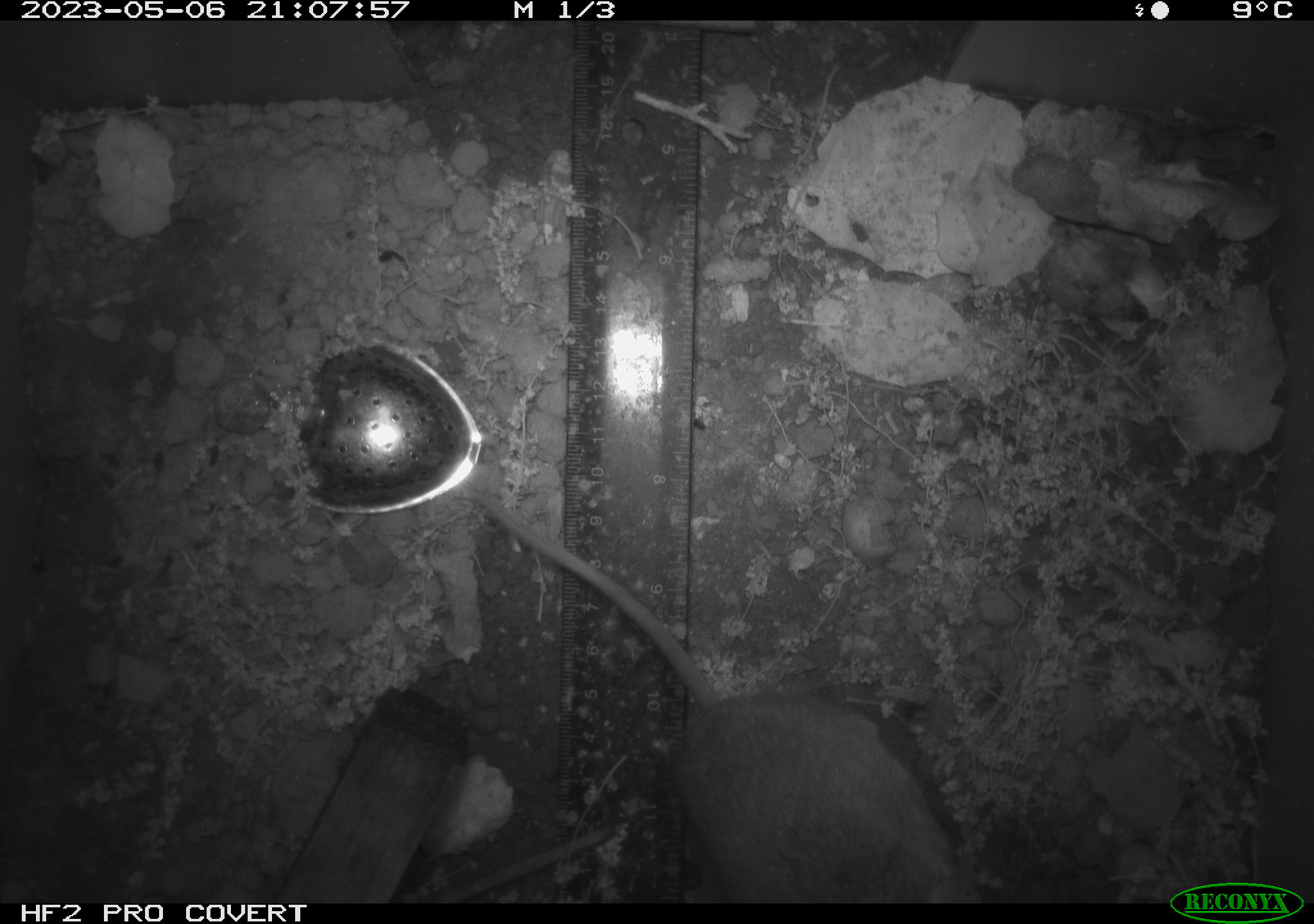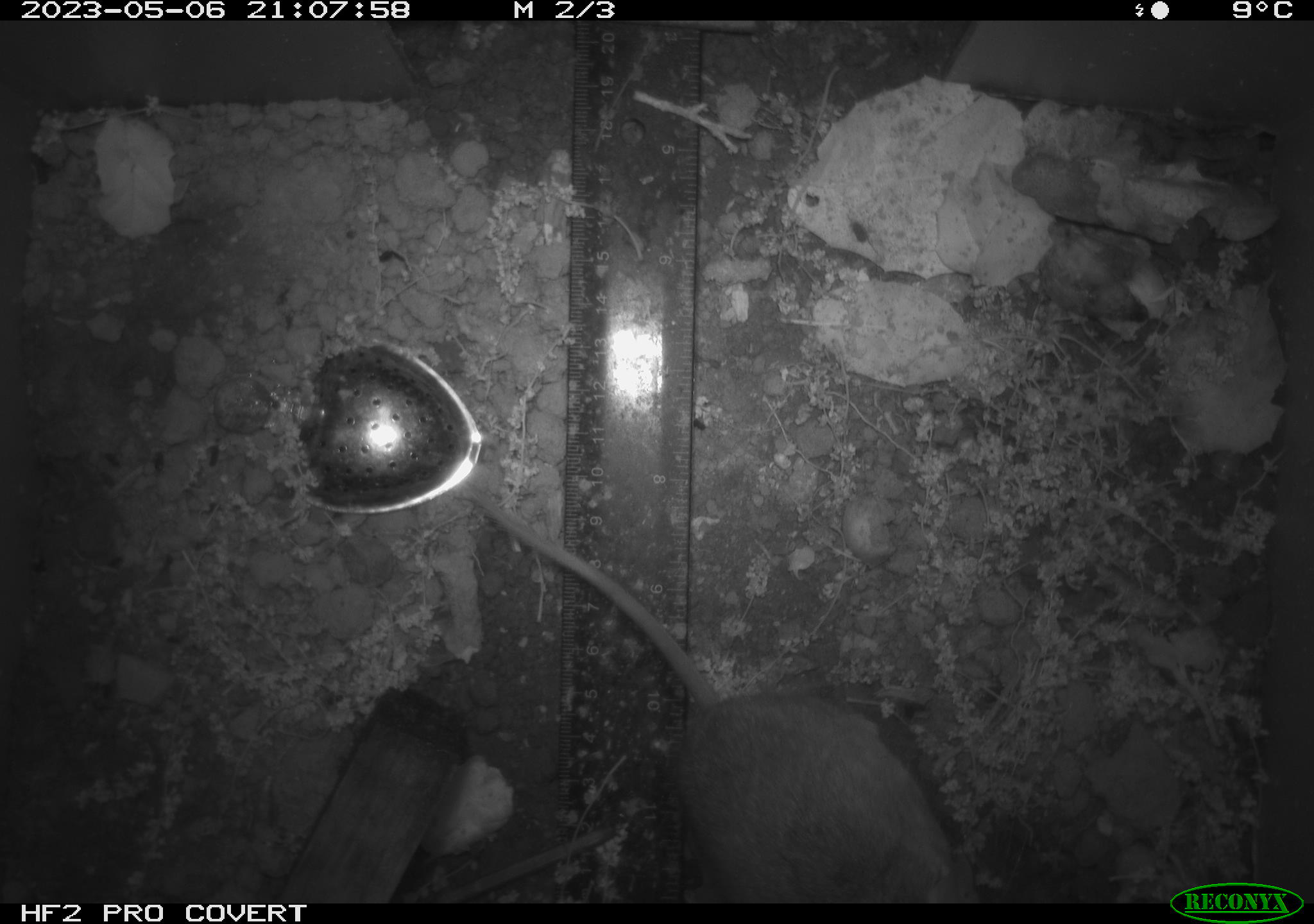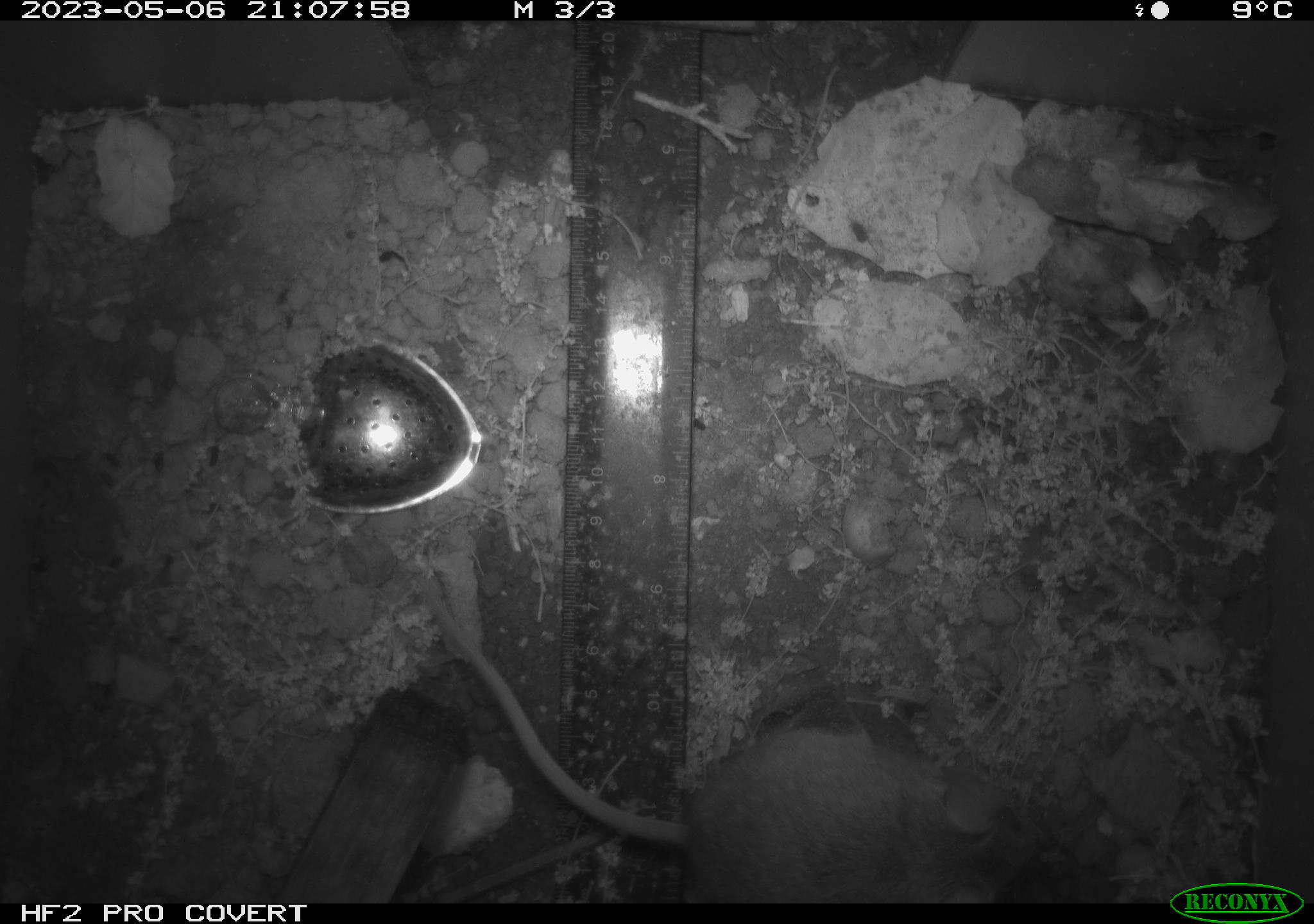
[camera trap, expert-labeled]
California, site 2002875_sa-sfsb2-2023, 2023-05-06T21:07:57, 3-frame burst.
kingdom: Animalia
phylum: Chordata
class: Mammalia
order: Rodentia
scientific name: Rodentia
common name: mouse species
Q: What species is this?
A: Mouse species (Rodentia).